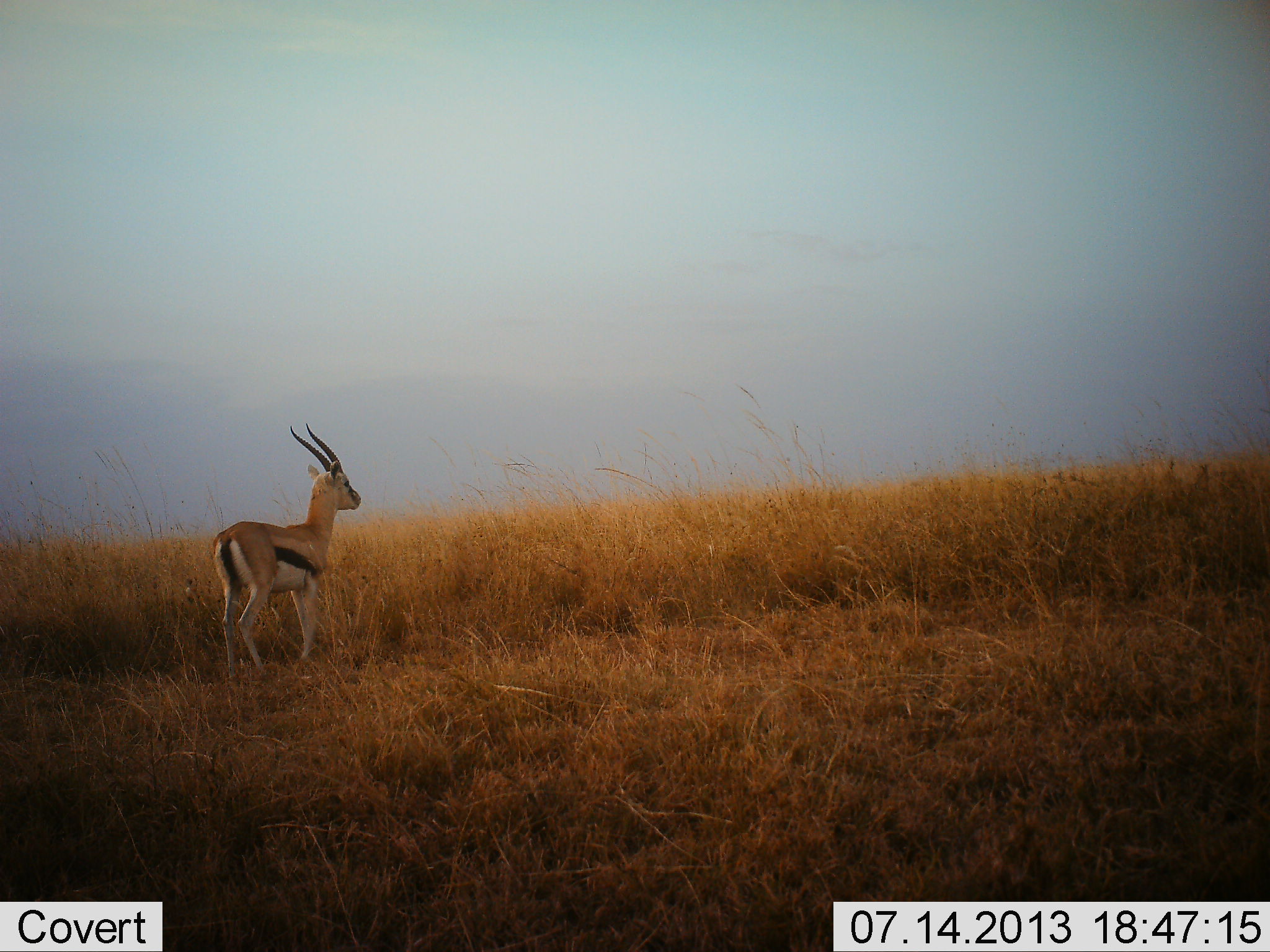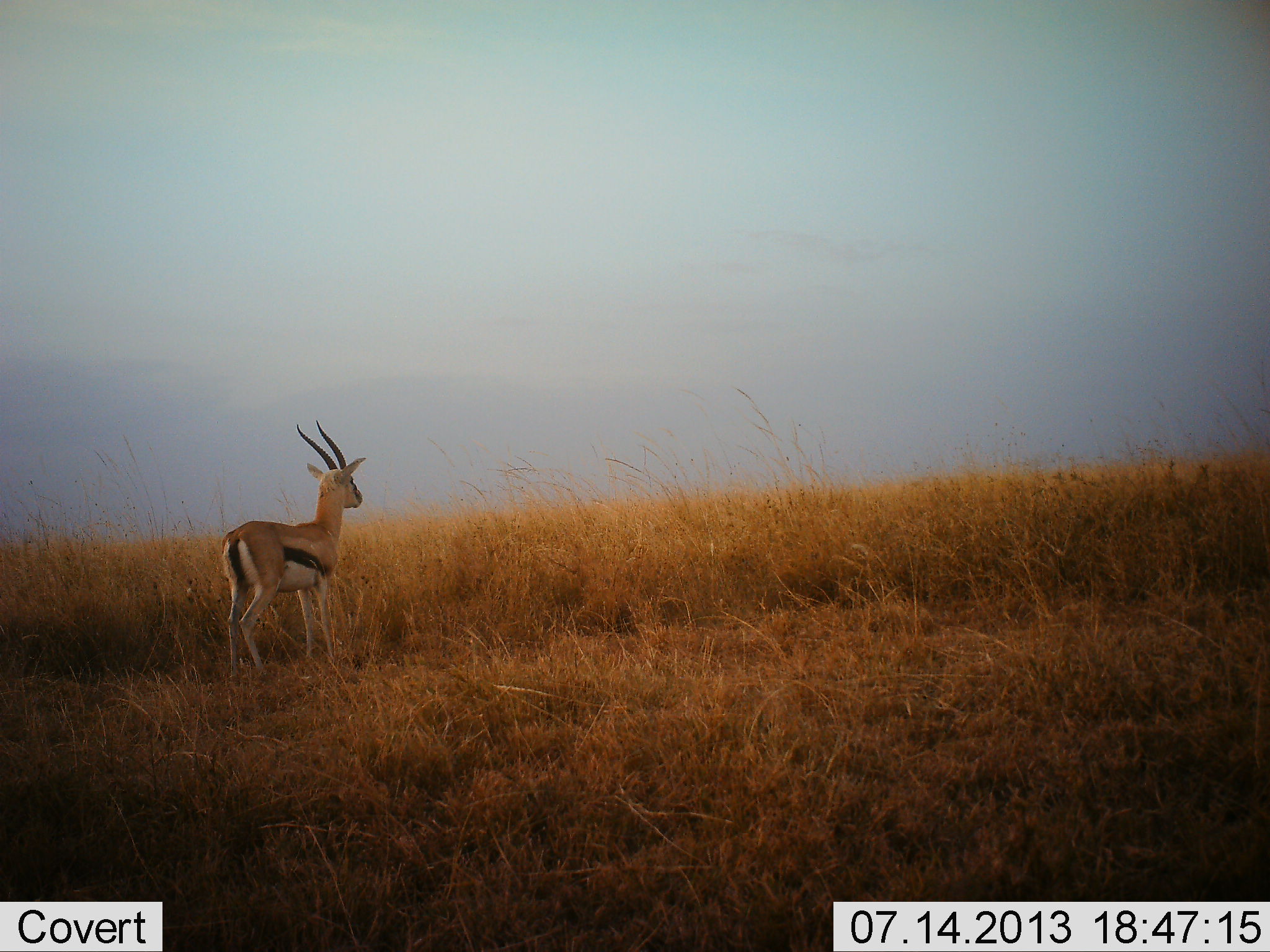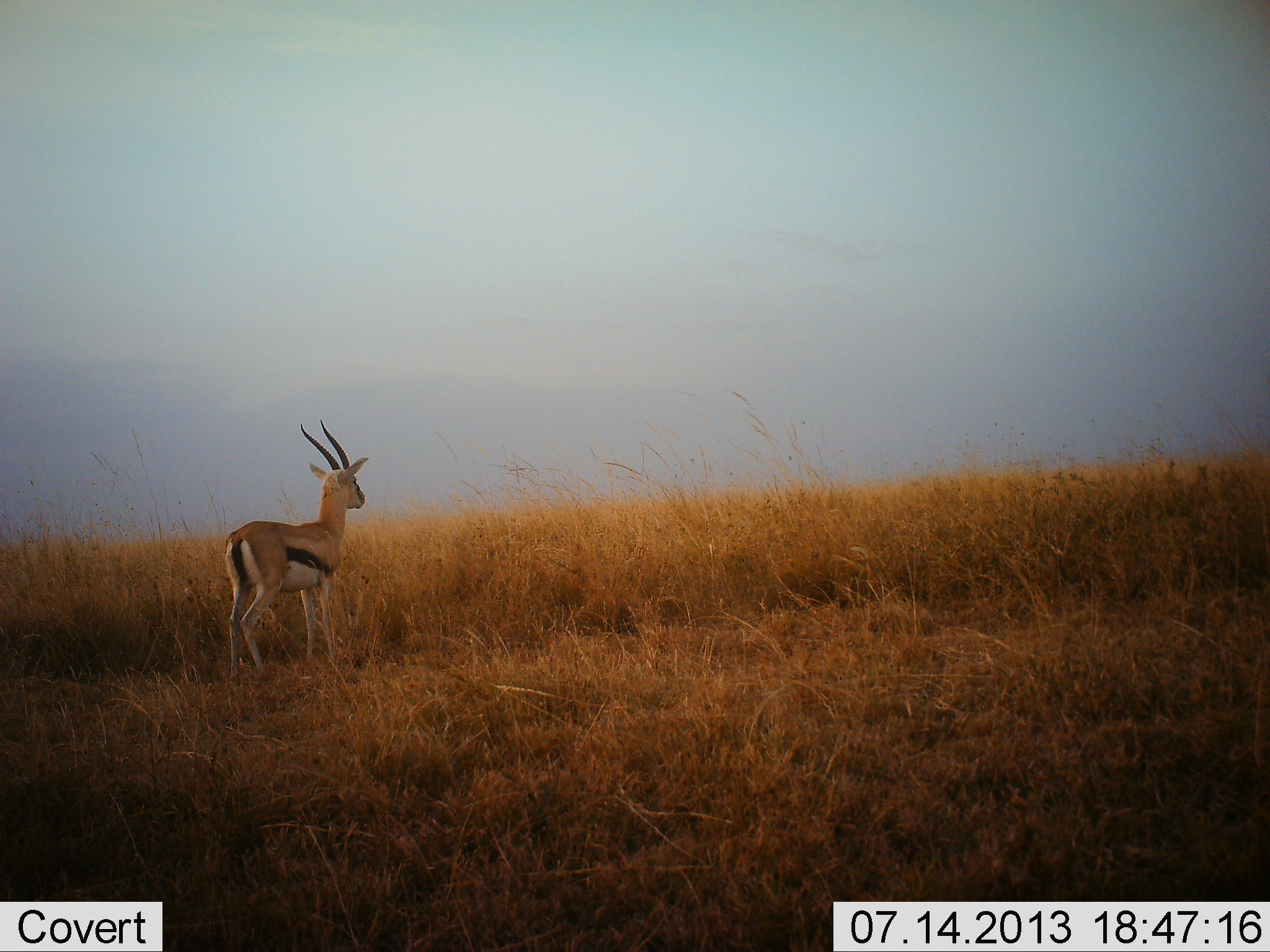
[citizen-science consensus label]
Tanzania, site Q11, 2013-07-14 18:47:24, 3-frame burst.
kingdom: Animalia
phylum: Chordata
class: Mammalia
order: Artiodactyla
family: Bovidae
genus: Eudorcas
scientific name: Eudorcas thomsonii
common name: thomson's gazelle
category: gazellethomsons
Gazellethomsons (thomson's gazelle) (Eudorcas thomsonii), count 1. Behavior (volunteer vote fractions): standing 100%, resting 0%, moving 10%, interacting 0%. Young present (vote fraction): 0%. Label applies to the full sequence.